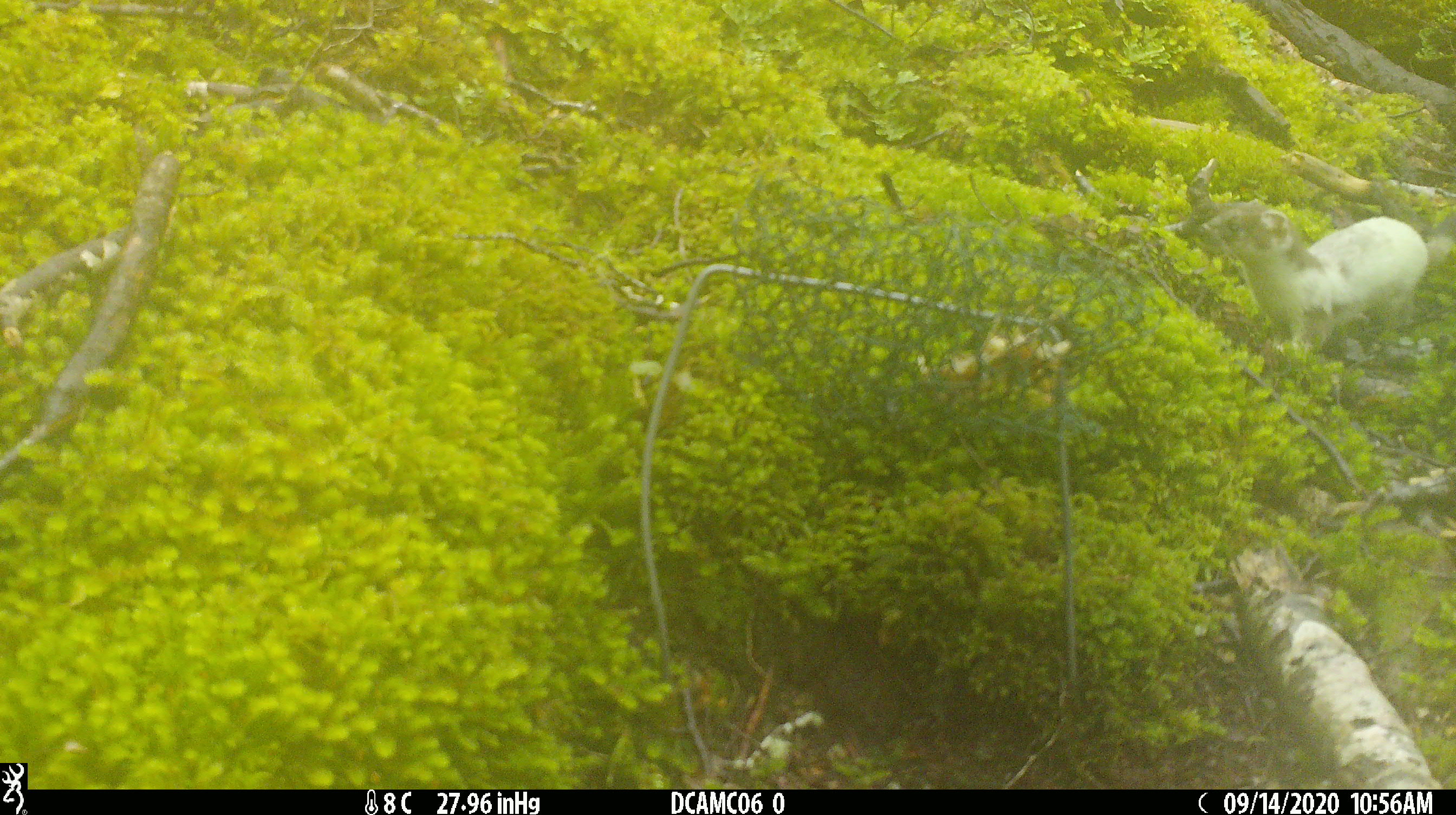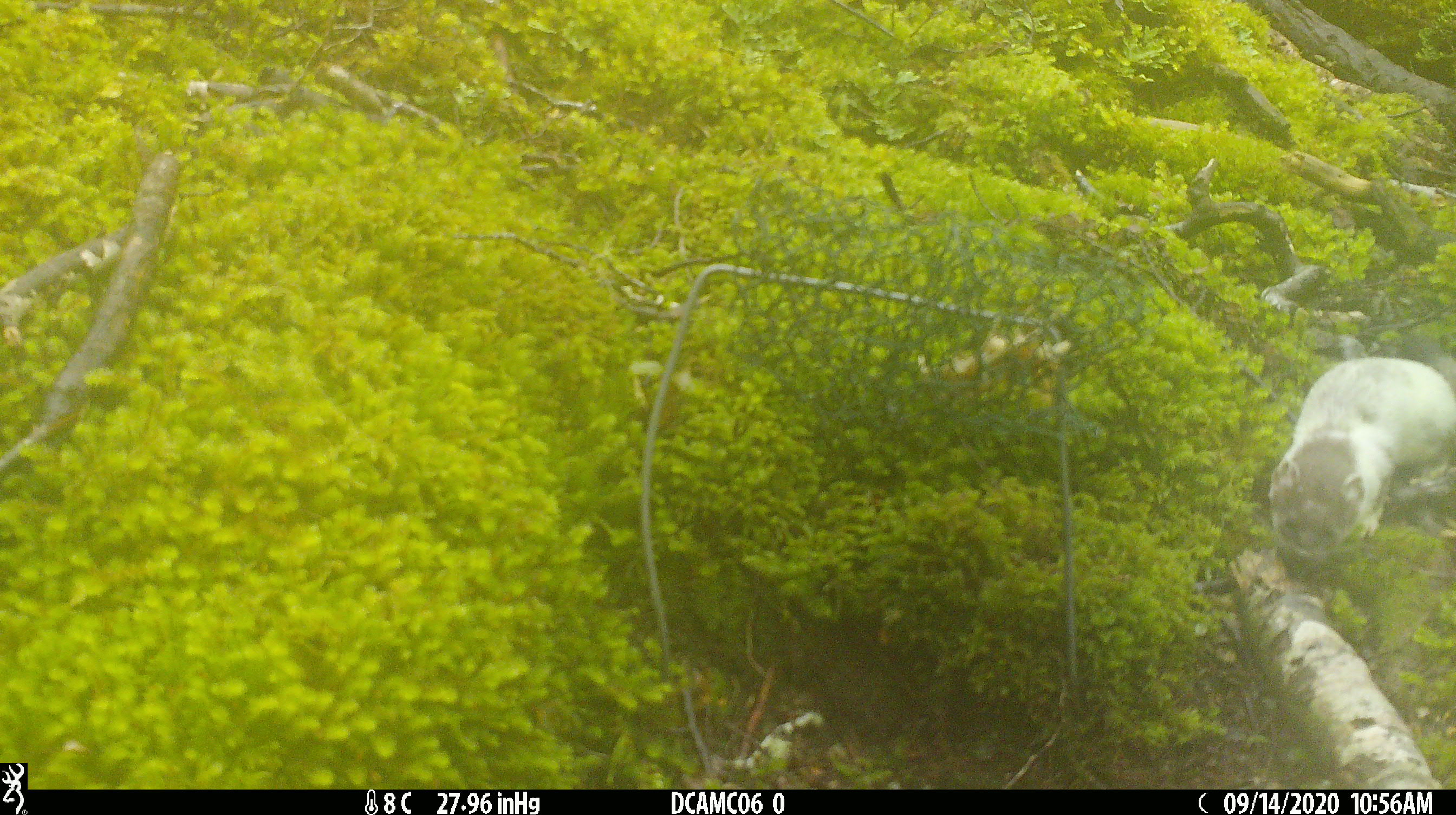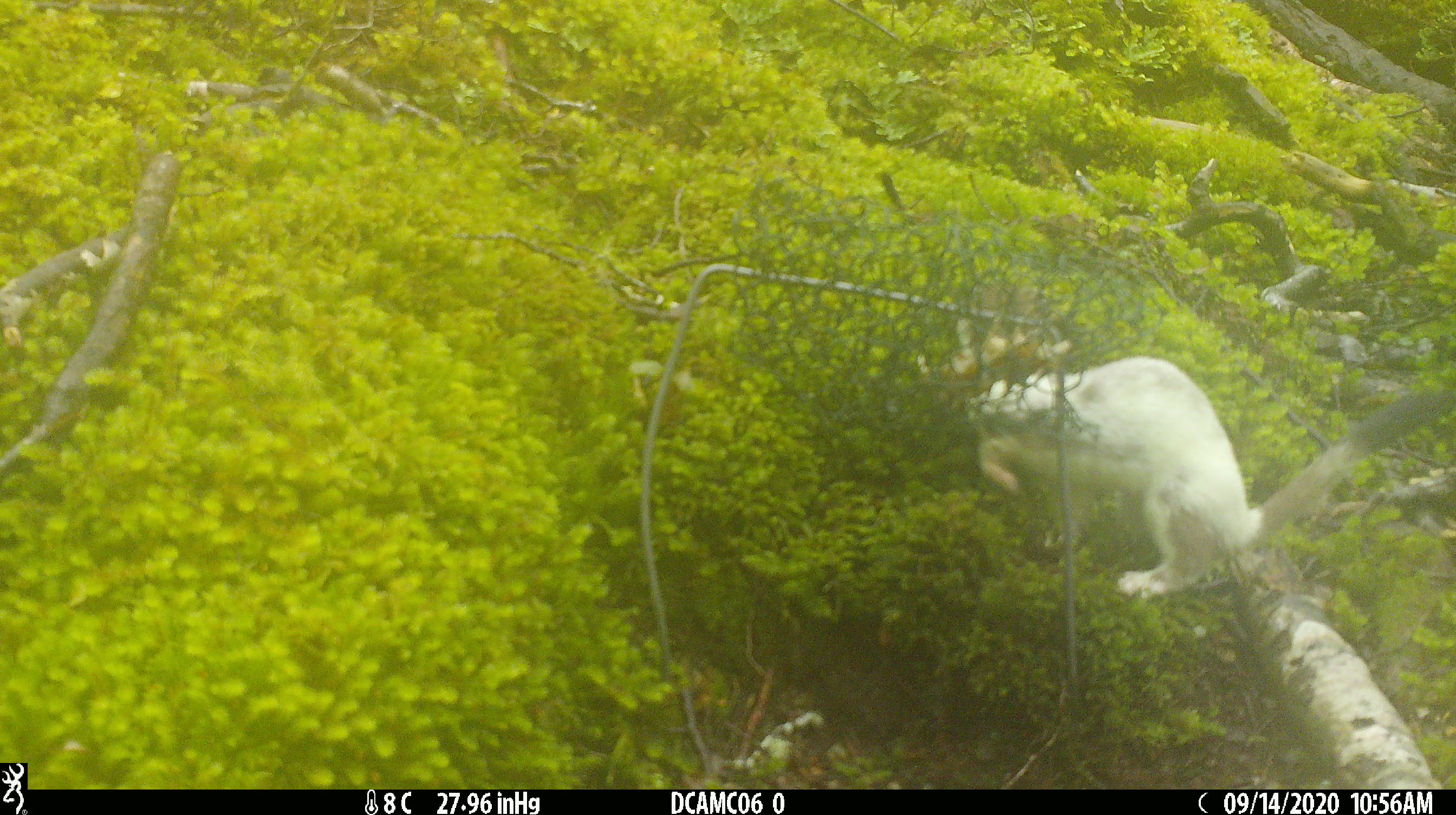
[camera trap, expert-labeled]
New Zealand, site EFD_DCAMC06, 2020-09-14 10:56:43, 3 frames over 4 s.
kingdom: Animalia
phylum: Chordata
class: Mammalia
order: Carnivora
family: Mustelidae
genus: Mustela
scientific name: Mustela erminea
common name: stoat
Stoat (Mustela erminea).